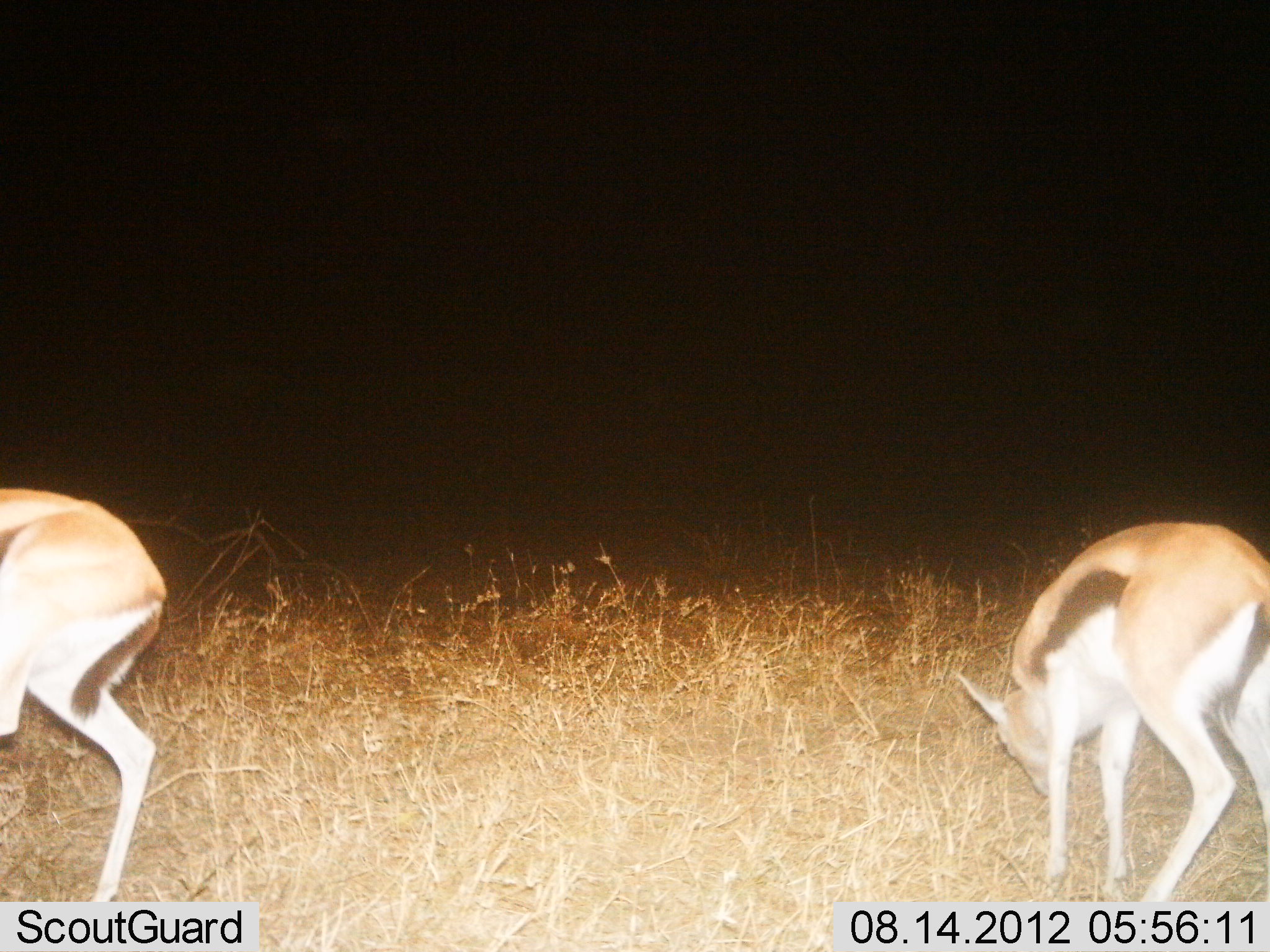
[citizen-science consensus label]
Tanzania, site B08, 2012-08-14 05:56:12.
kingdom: Animalia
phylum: Chordata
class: Mammalia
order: Artiodactyla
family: Bovidae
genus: Eudorcas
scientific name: Eudorcas thomsonii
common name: thomson's gazelle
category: gazellethomsons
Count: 2.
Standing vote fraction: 30%.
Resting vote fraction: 0%.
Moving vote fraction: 20%.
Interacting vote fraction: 0%.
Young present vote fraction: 10%.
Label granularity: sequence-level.